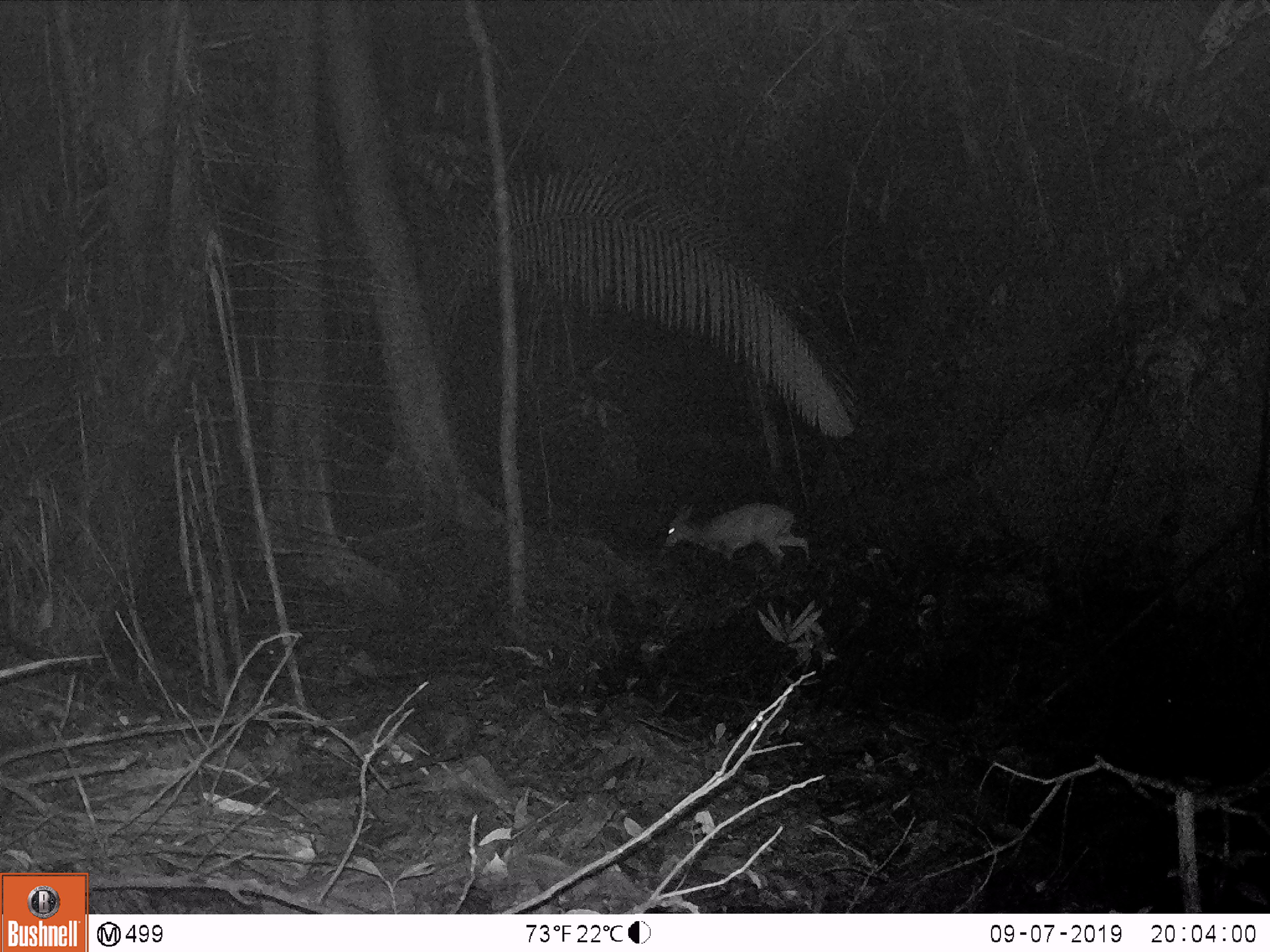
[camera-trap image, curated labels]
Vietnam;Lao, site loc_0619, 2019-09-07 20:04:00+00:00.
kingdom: Animalia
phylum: Chordata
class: Mammalia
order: Artiodactyla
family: Cervidae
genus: Muntiacus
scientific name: Muntiacus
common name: muntjacs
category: unidentified muntjac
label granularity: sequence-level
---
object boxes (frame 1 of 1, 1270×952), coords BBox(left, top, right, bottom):
unidentified muntjac: BBox(663, 501, 809, 570)